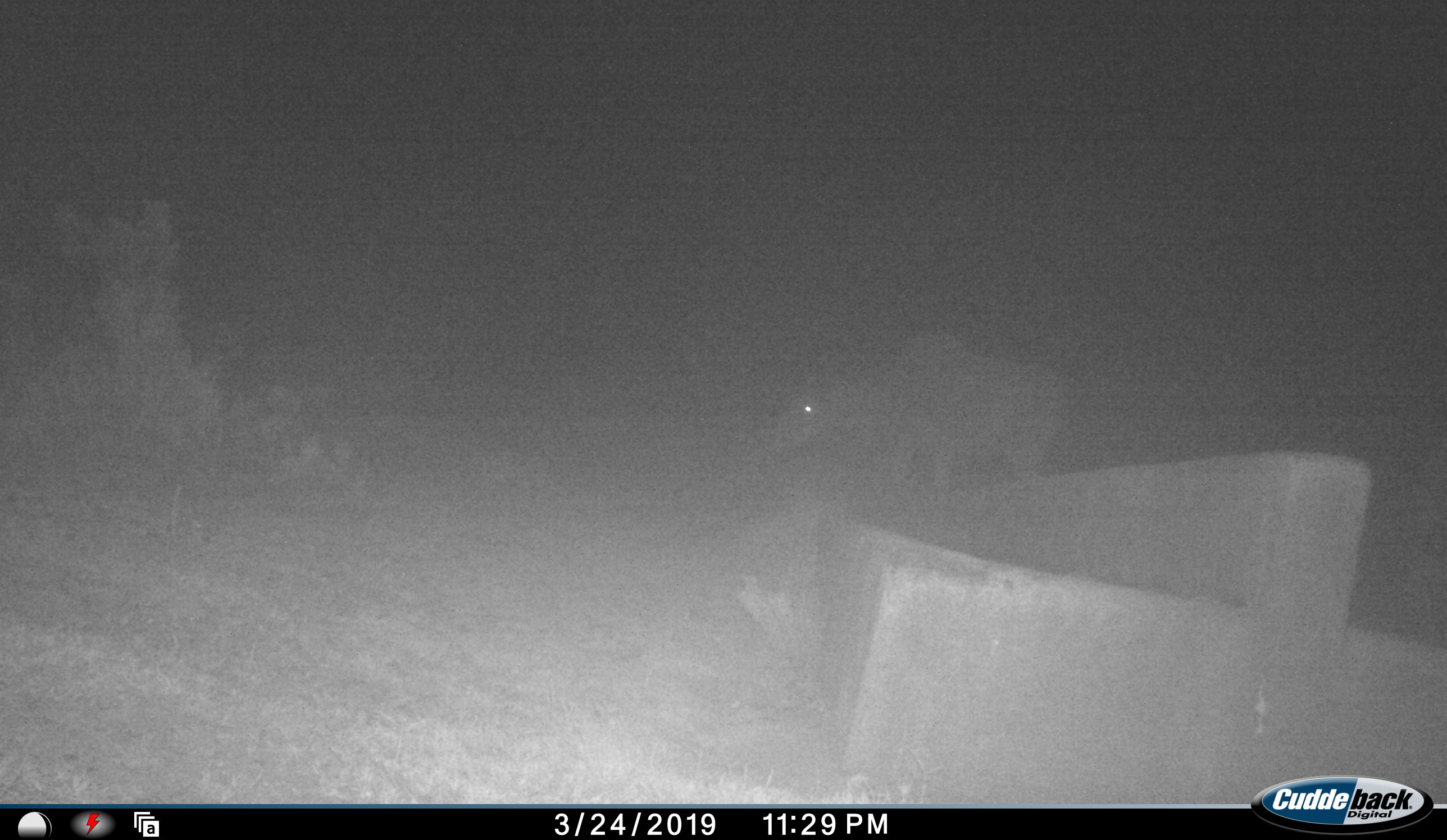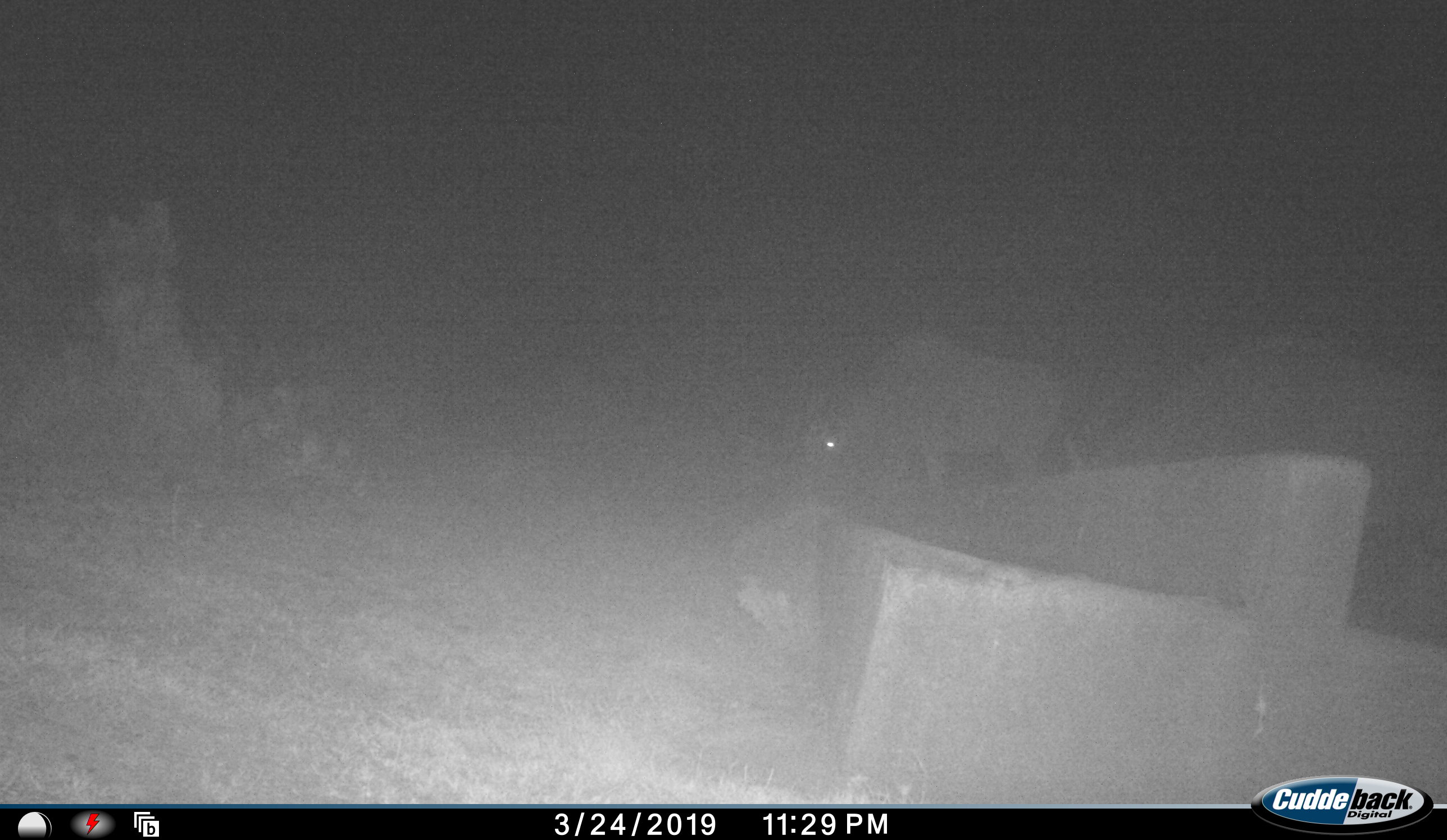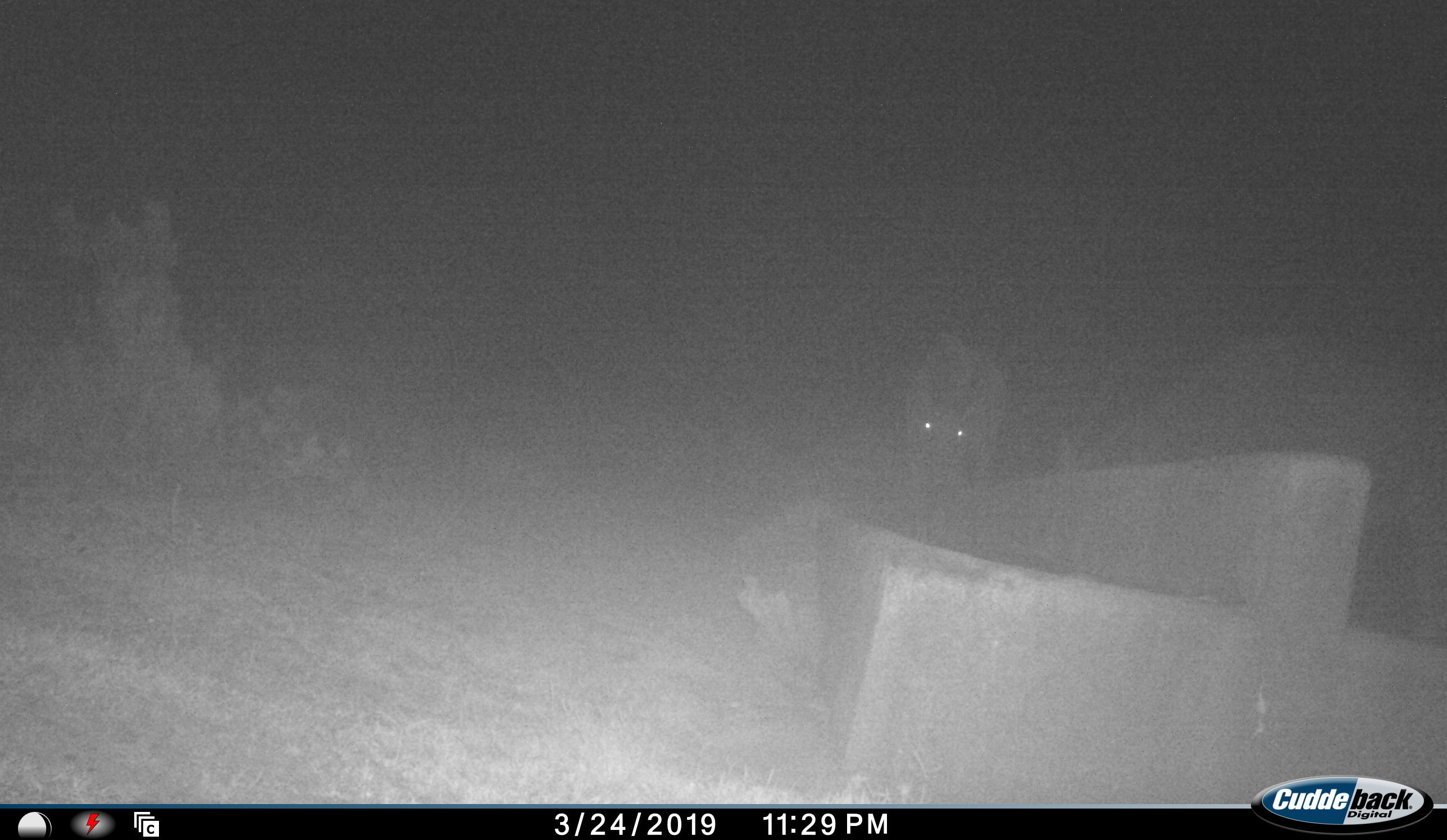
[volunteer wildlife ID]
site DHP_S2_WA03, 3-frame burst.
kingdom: Animalia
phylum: Chordata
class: Mammalia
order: Artiodactyla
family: Bovidae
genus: Tragelaphus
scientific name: Tragelaphus oryx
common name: eland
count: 2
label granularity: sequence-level